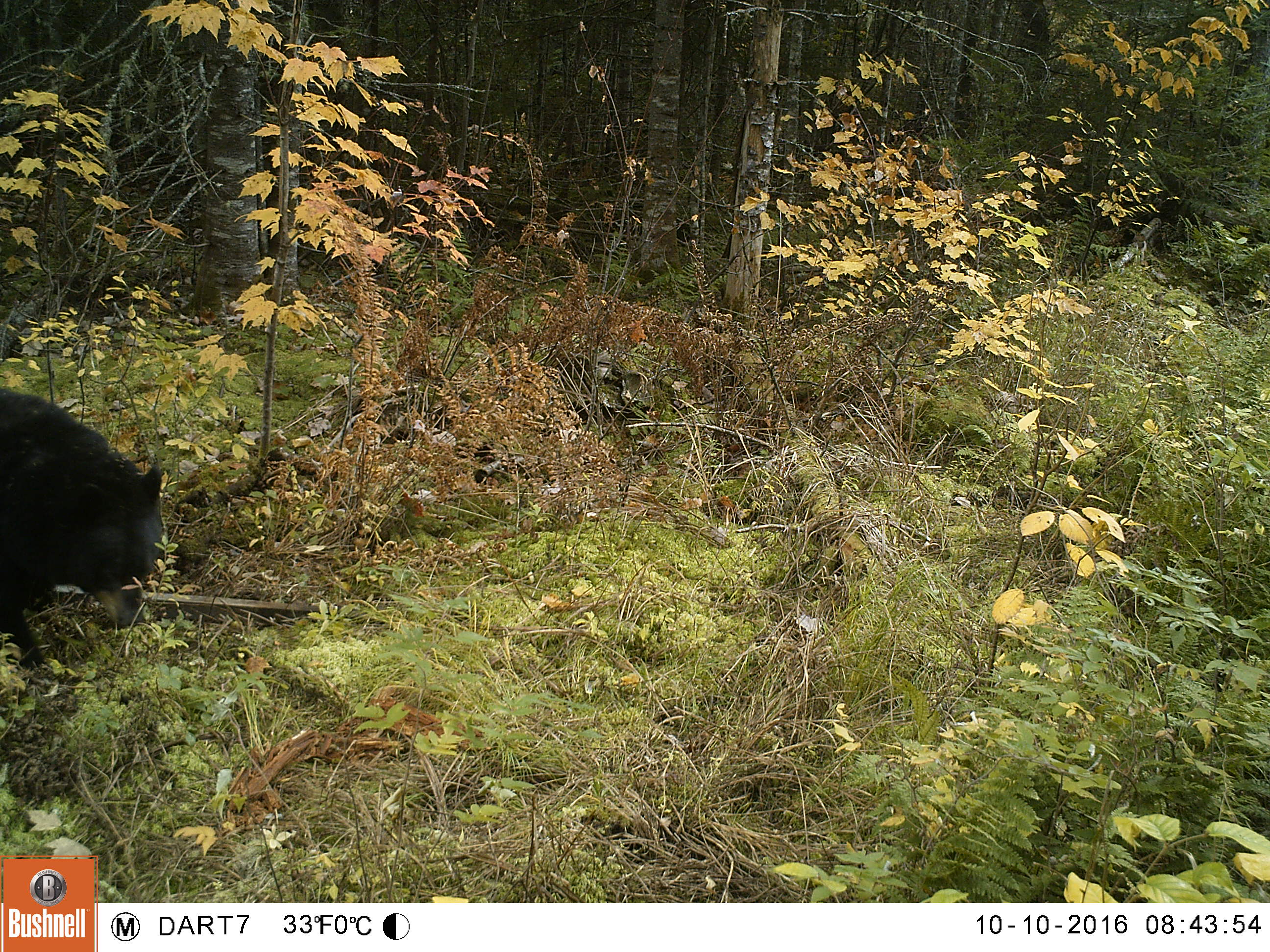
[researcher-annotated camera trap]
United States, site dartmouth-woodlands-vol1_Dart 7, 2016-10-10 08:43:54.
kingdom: Animalia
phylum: Chordata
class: Mammalia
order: Carnivora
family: Ursidae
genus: Ursus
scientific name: Ursus americanus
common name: black bear